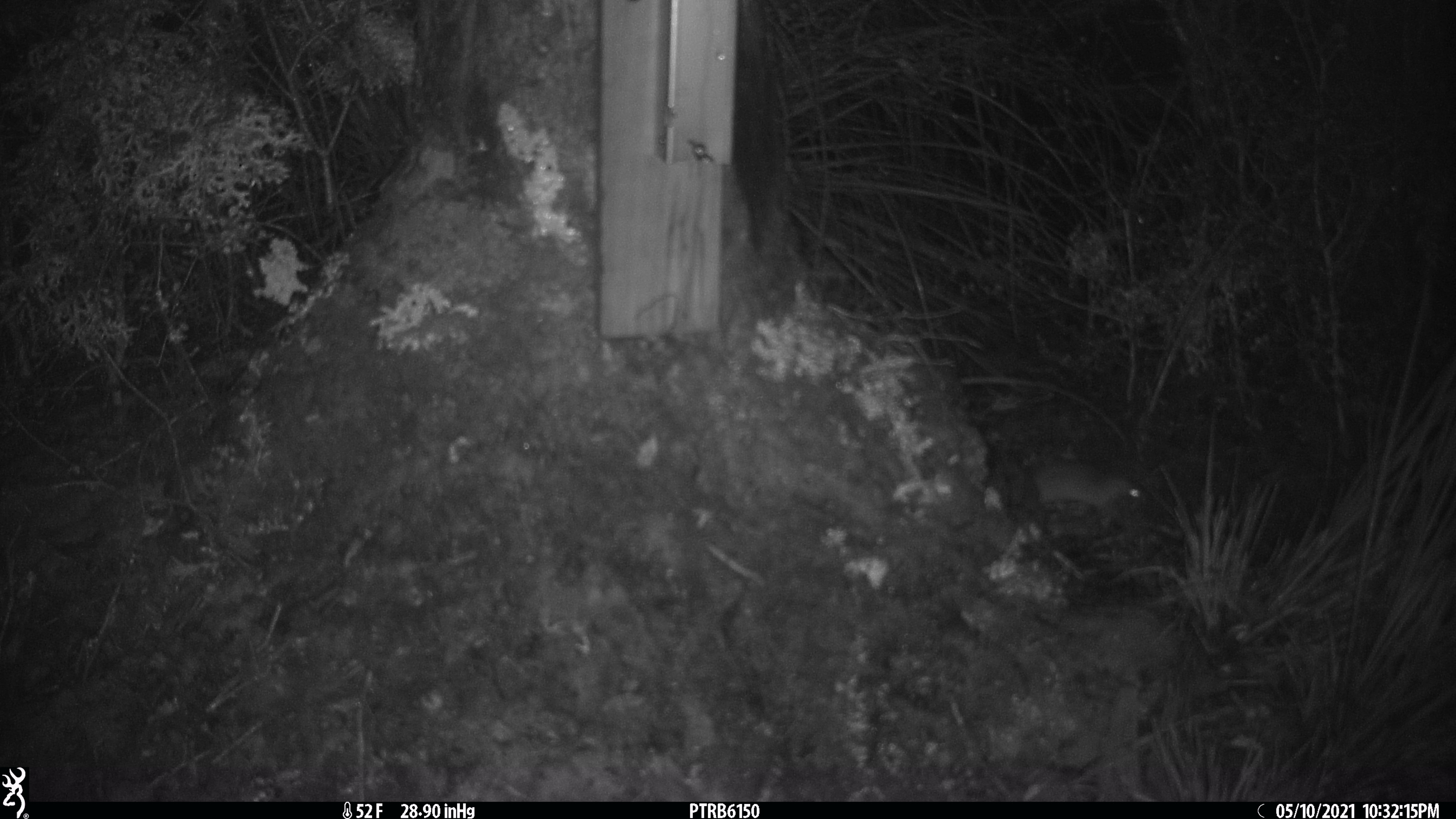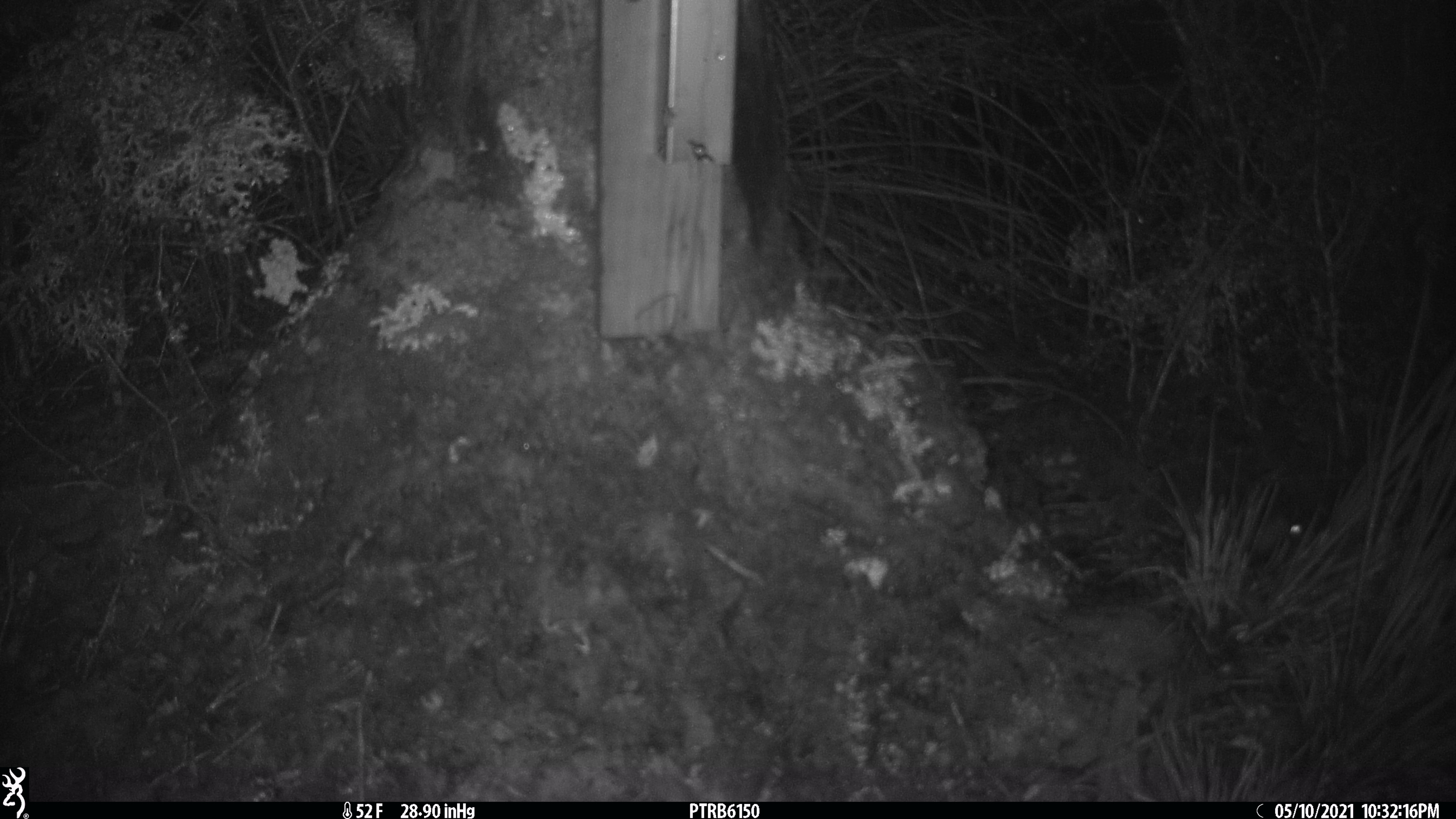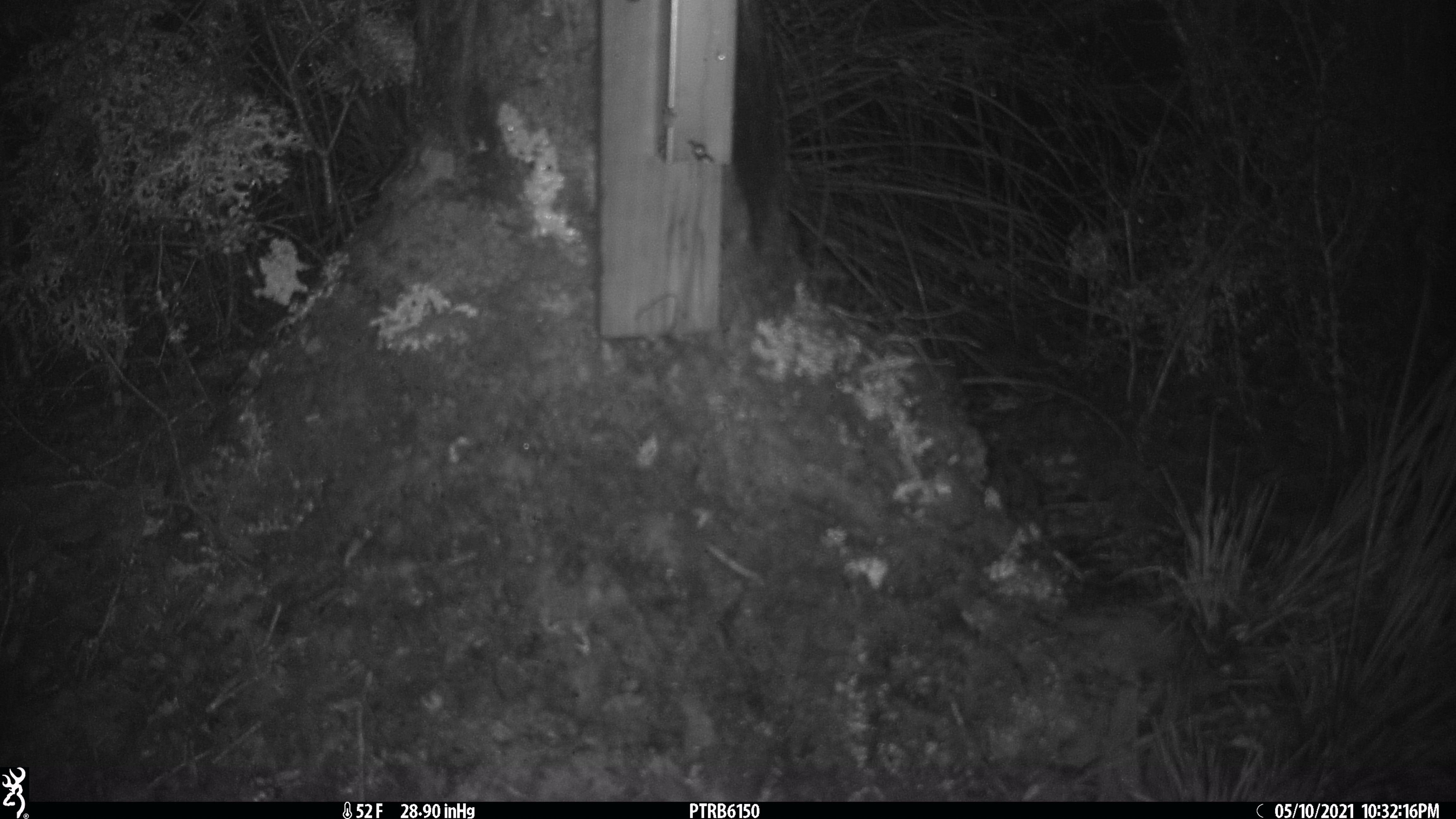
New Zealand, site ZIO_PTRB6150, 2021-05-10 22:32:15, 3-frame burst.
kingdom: Animalia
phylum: Chordata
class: Mammalia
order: Rodentia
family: Muridae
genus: Rattus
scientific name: Rattus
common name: rat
Rat (Rattus).